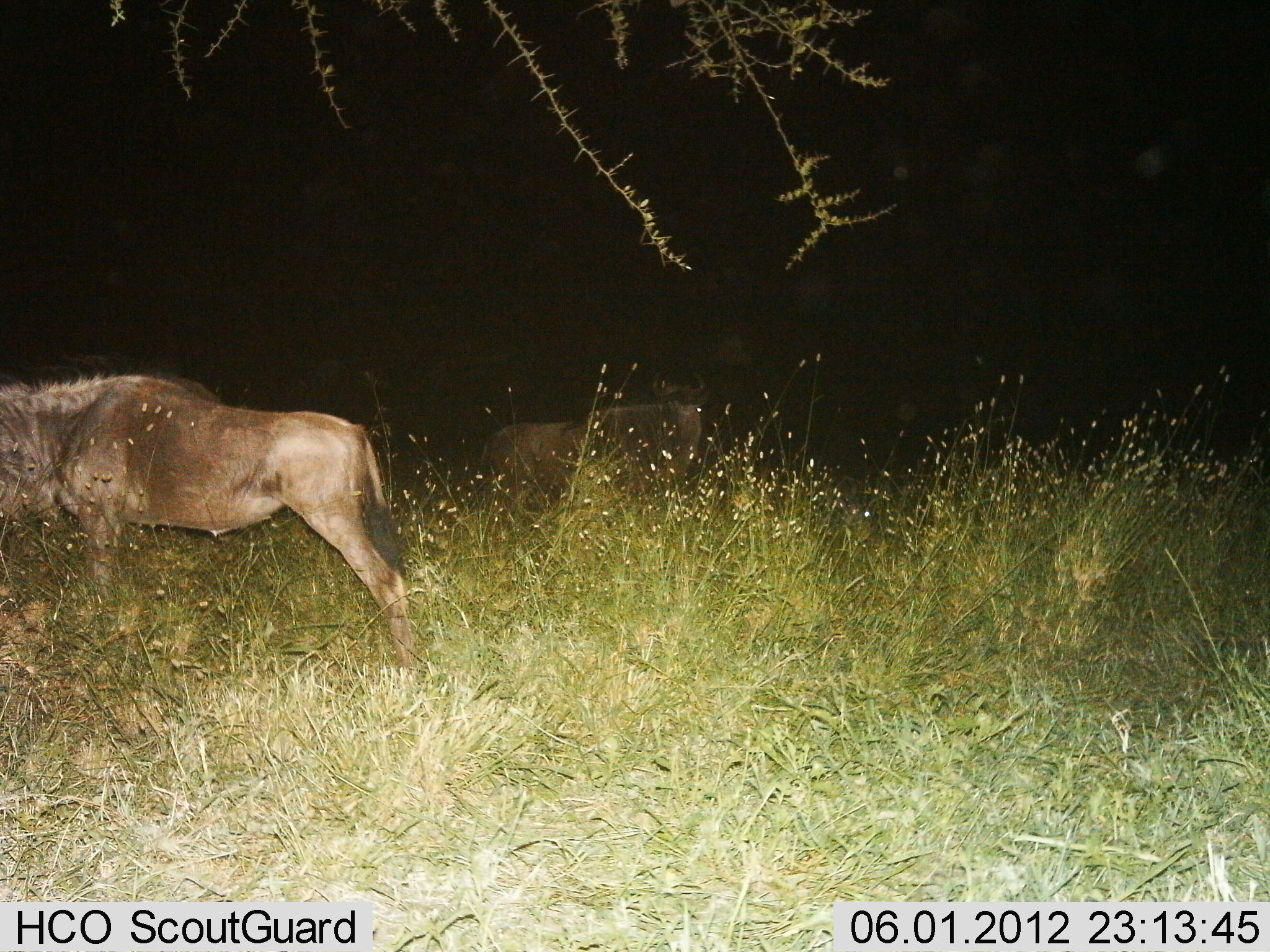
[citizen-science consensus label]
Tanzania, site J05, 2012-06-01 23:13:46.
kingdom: Animalia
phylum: Chordata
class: Mammalia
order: Artiodactyla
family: Bovidae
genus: Connochaetes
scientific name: Connochaetes taurinus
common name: blue wildebeest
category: wildebeest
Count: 2.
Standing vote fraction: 70%.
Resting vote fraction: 0%.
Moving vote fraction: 20%.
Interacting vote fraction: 0%.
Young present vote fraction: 0%.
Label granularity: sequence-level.